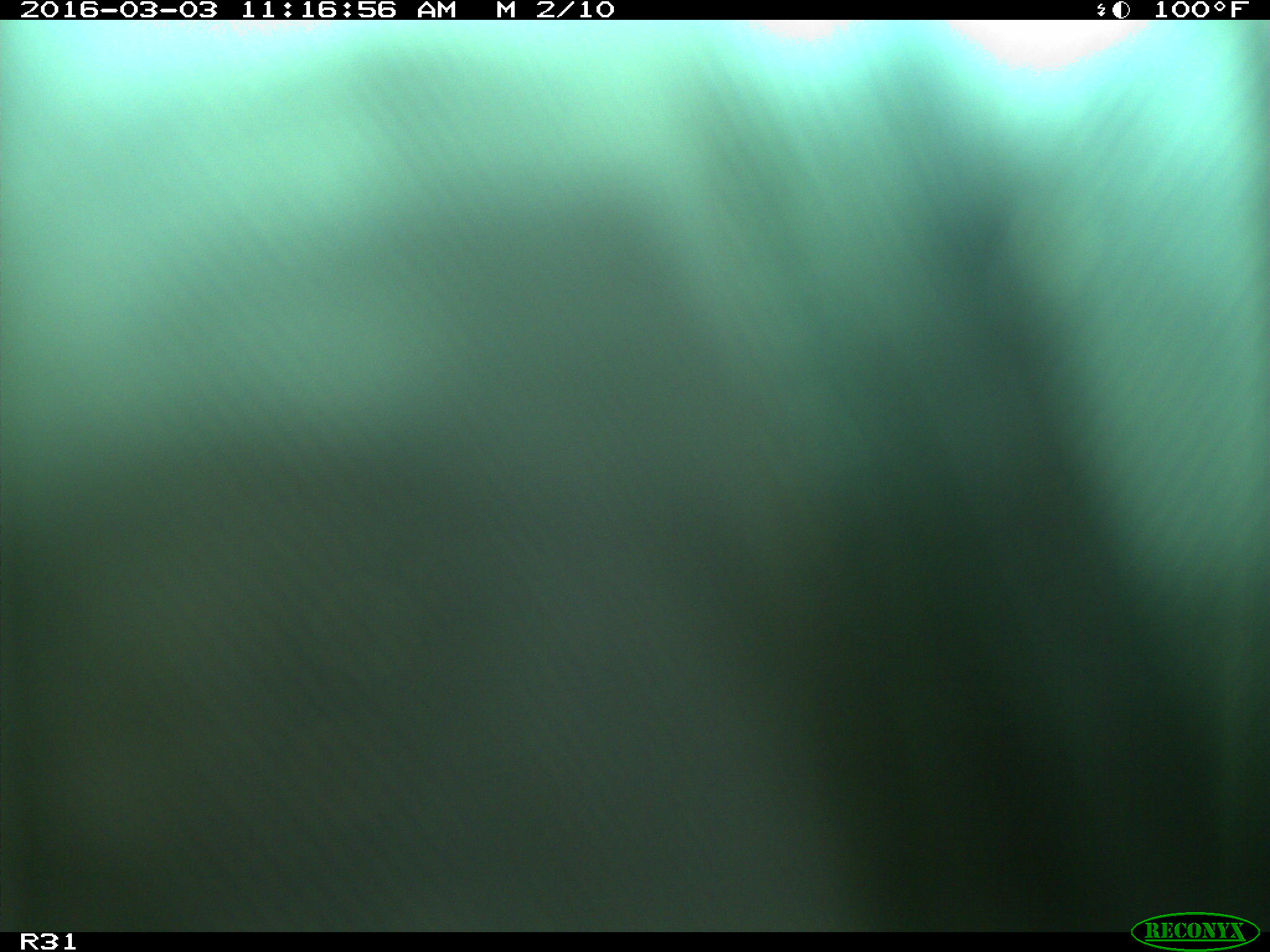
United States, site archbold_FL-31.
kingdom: Animalia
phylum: Chordata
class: Aves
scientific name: Aves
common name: birds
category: unidentified bird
Unidentified bird (birds) (Aves).